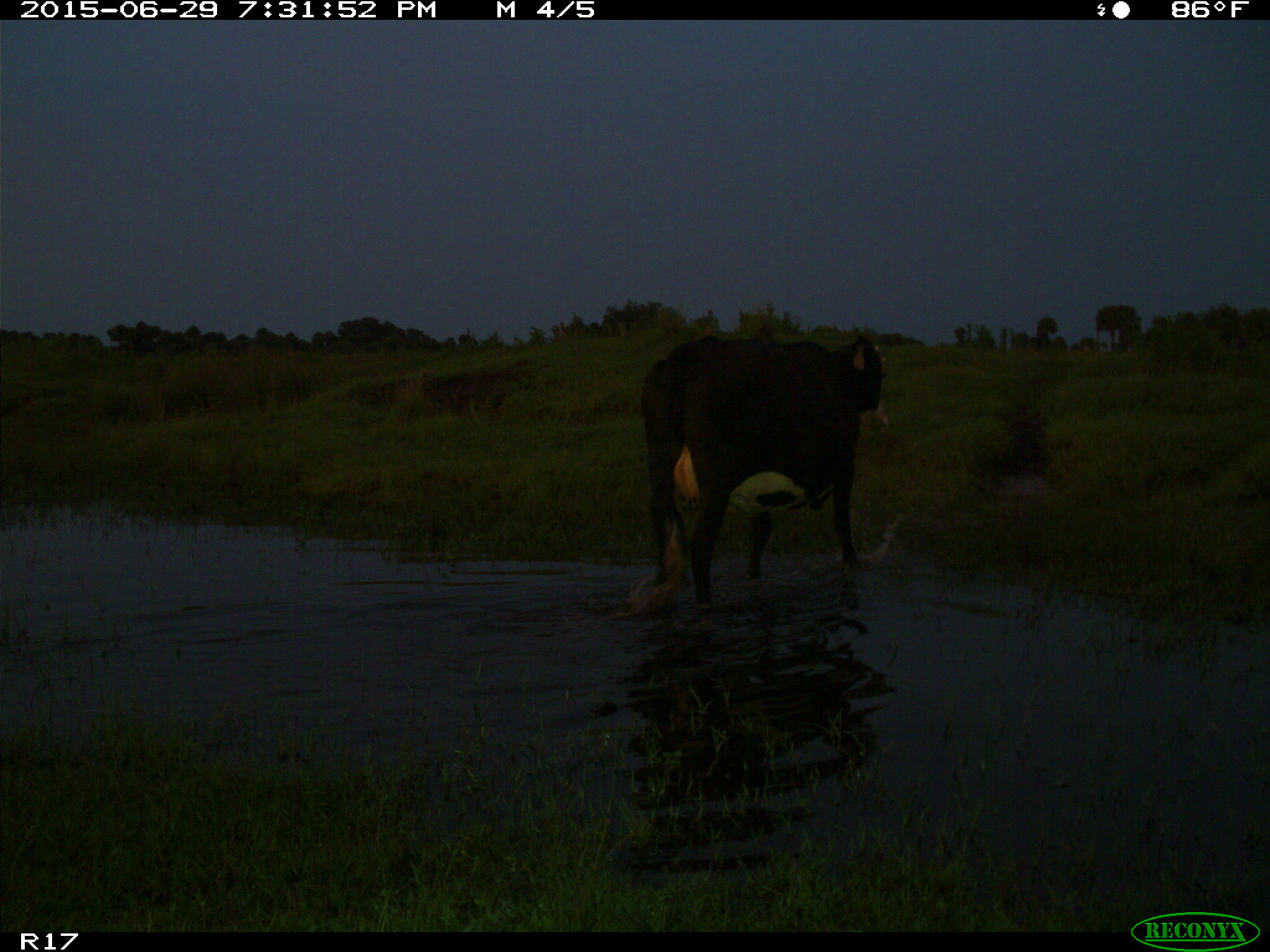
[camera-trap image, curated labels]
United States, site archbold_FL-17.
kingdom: Animalia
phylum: Chordata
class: Mammalia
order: Artiodactyla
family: Bovidae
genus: Bos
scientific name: Bos taurus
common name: domestic cow